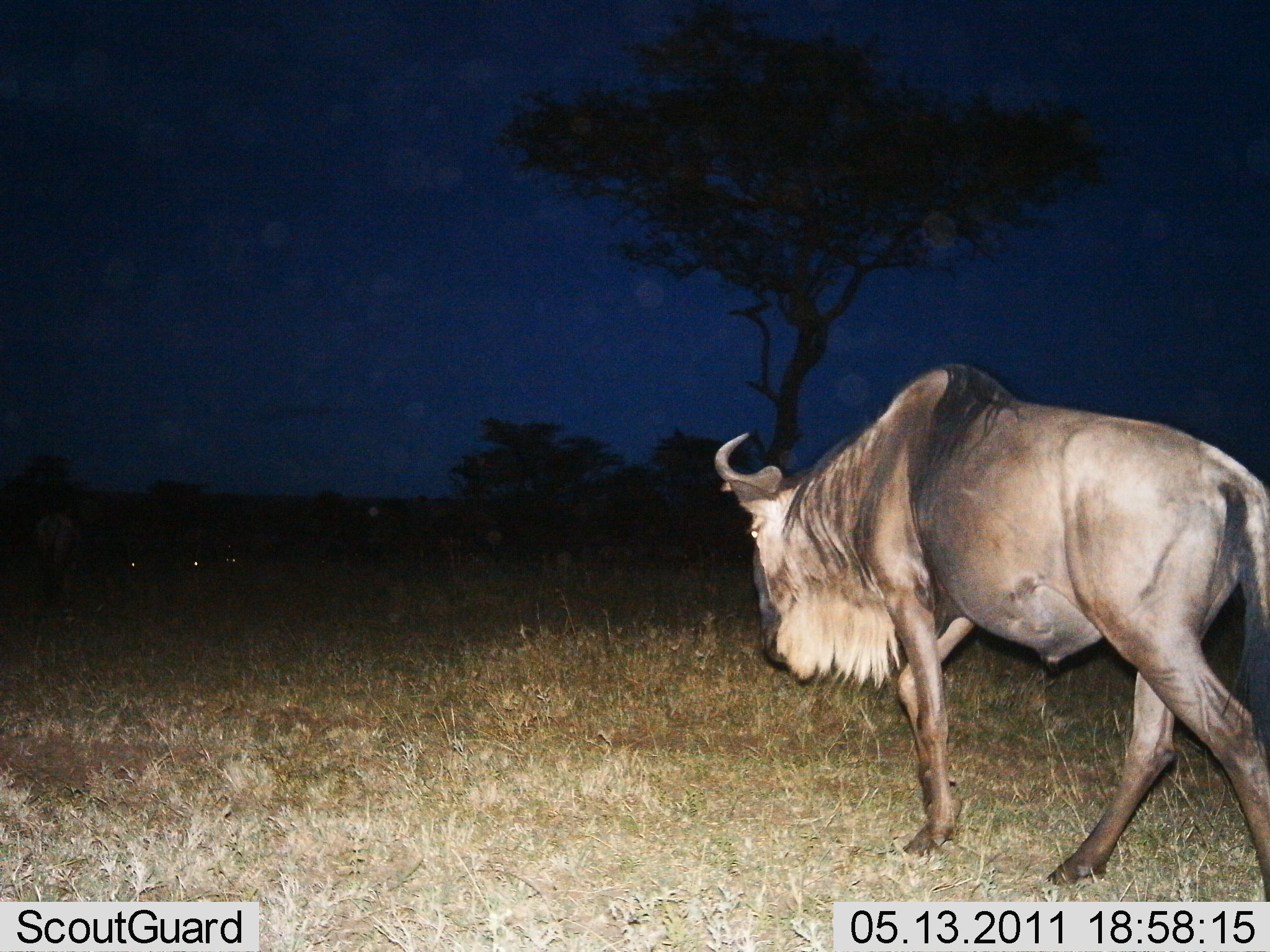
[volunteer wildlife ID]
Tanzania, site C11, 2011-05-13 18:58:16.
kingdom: Animalia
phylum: Chordata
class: Mammalia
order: Artiodactyla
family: Bovidae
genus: Connochaetes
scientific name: Connochaetes taurinus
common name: blue wildebeest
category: wildebeest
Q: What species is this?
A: Wildebeest (blue wildebeest) (Connochaetes taurinus).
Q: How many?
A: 1.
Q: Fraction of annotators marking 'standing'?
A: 0%.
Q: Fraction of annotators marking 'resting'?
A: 0%.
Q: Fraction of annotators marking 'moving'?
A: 100%.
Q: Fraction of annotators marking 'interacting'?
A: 0%.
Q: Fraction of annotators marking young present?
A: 0%.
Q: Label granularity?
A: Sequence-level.